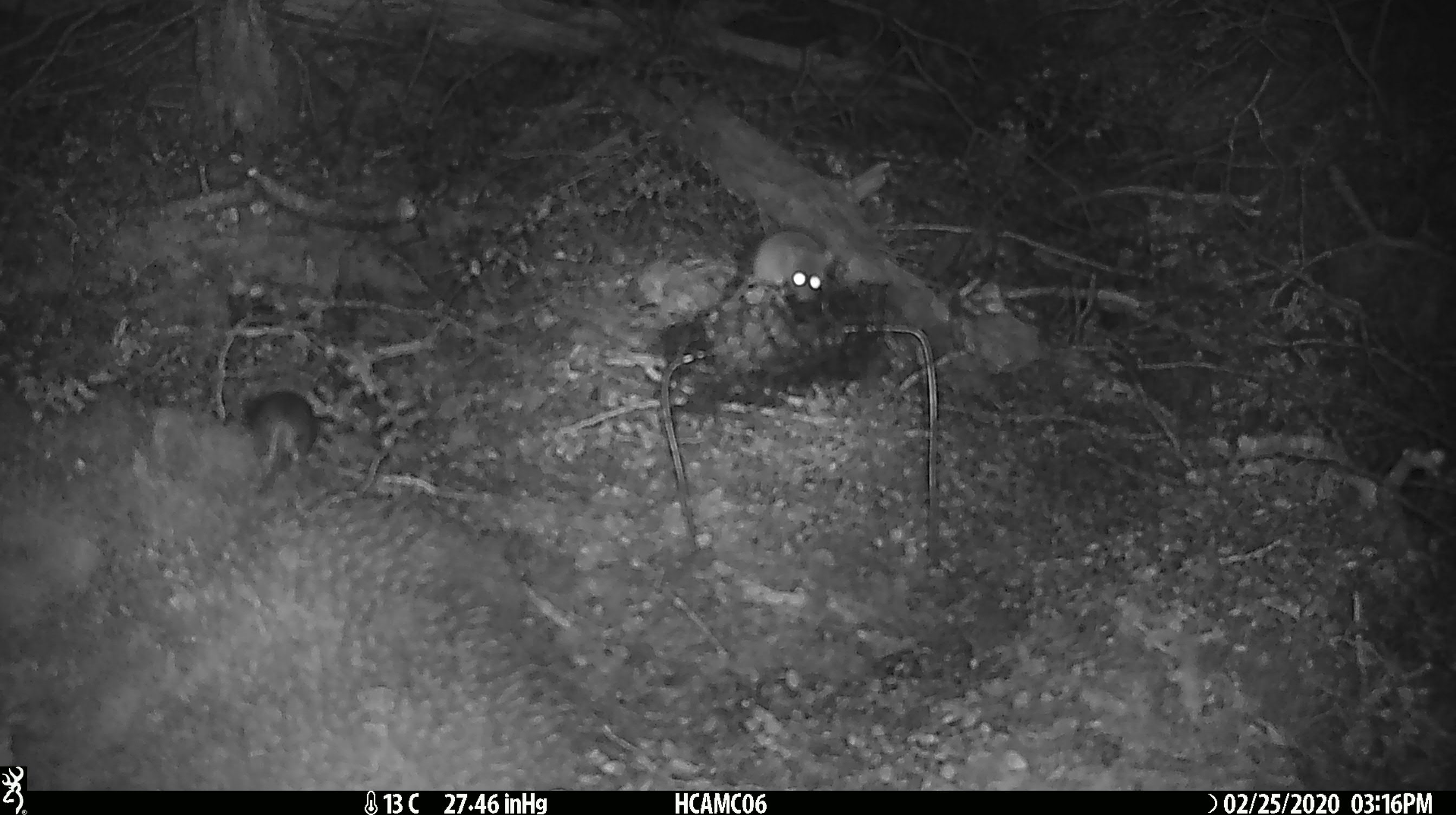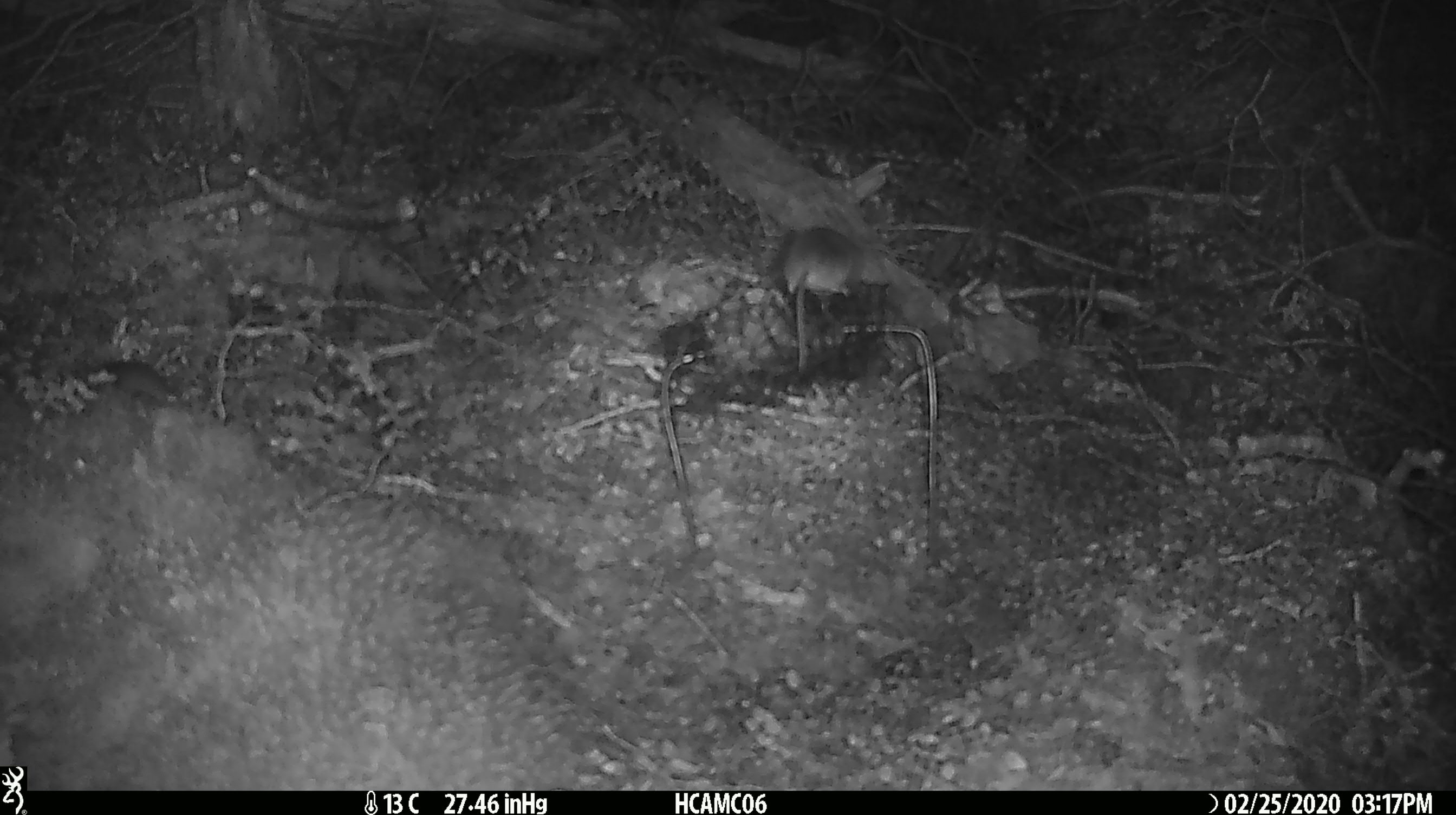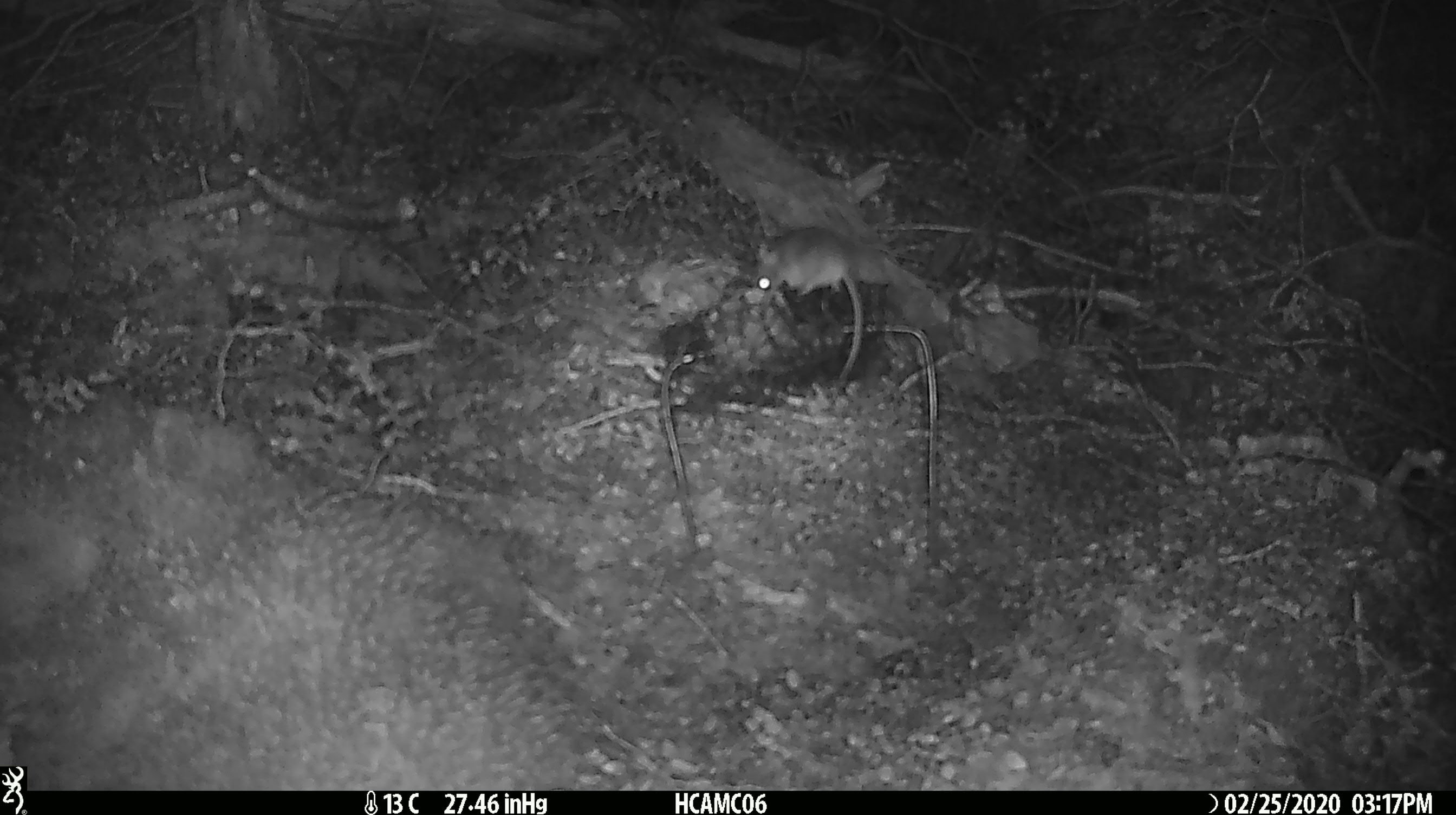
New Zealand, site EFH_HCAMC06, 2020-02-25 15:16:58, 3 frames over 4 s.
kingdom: Animalia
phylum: Chordata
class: Mammalia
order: Rodentia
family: Muridae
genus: Mus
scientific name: Mus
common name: mouse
Mouse (Mus).